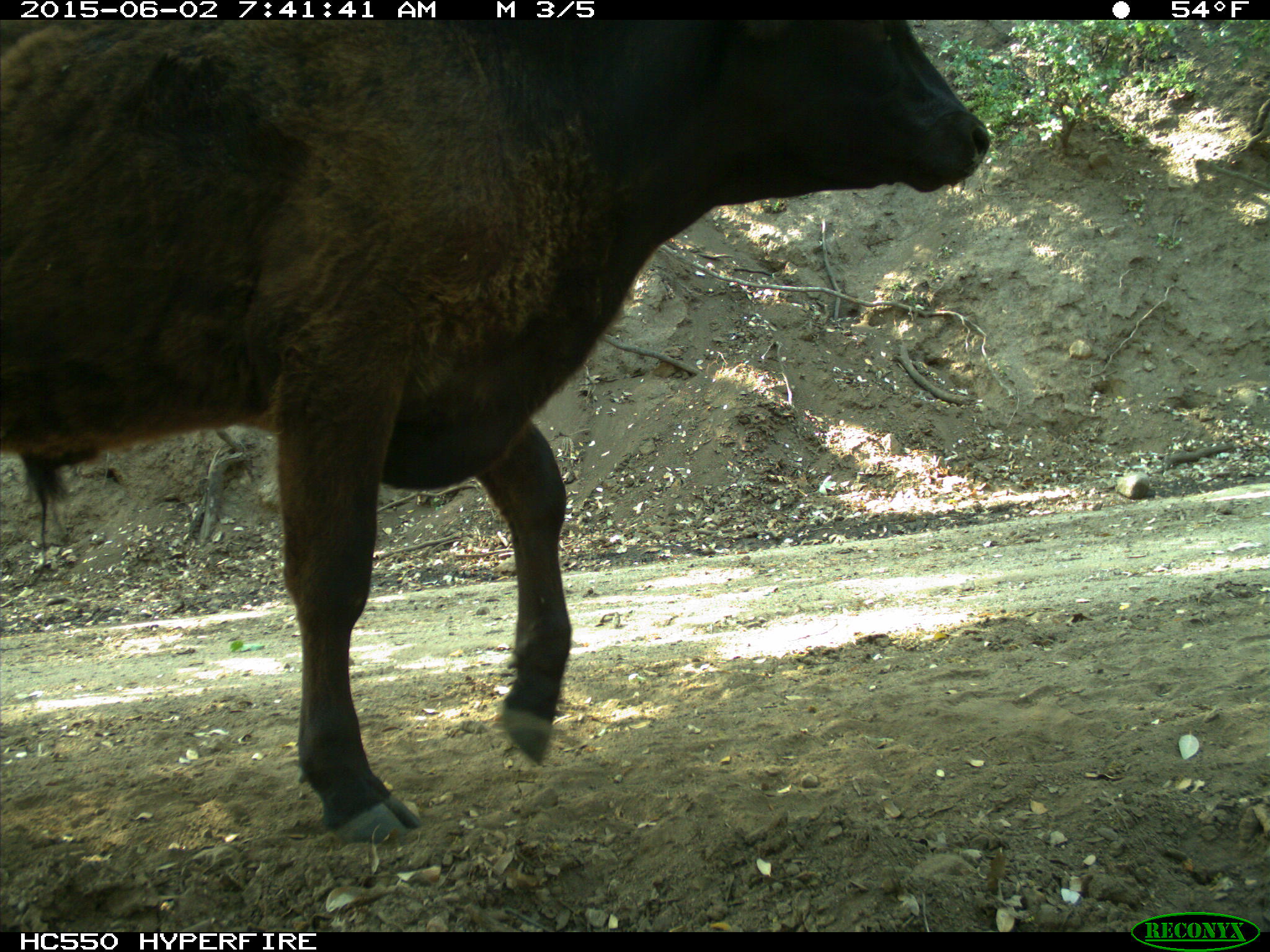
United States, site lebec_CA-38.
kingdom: Animalia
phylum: Chordata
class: Mammalia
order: Artiodactyla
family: Bovidae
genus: Bos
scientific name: Bos taurus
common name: domestic cow